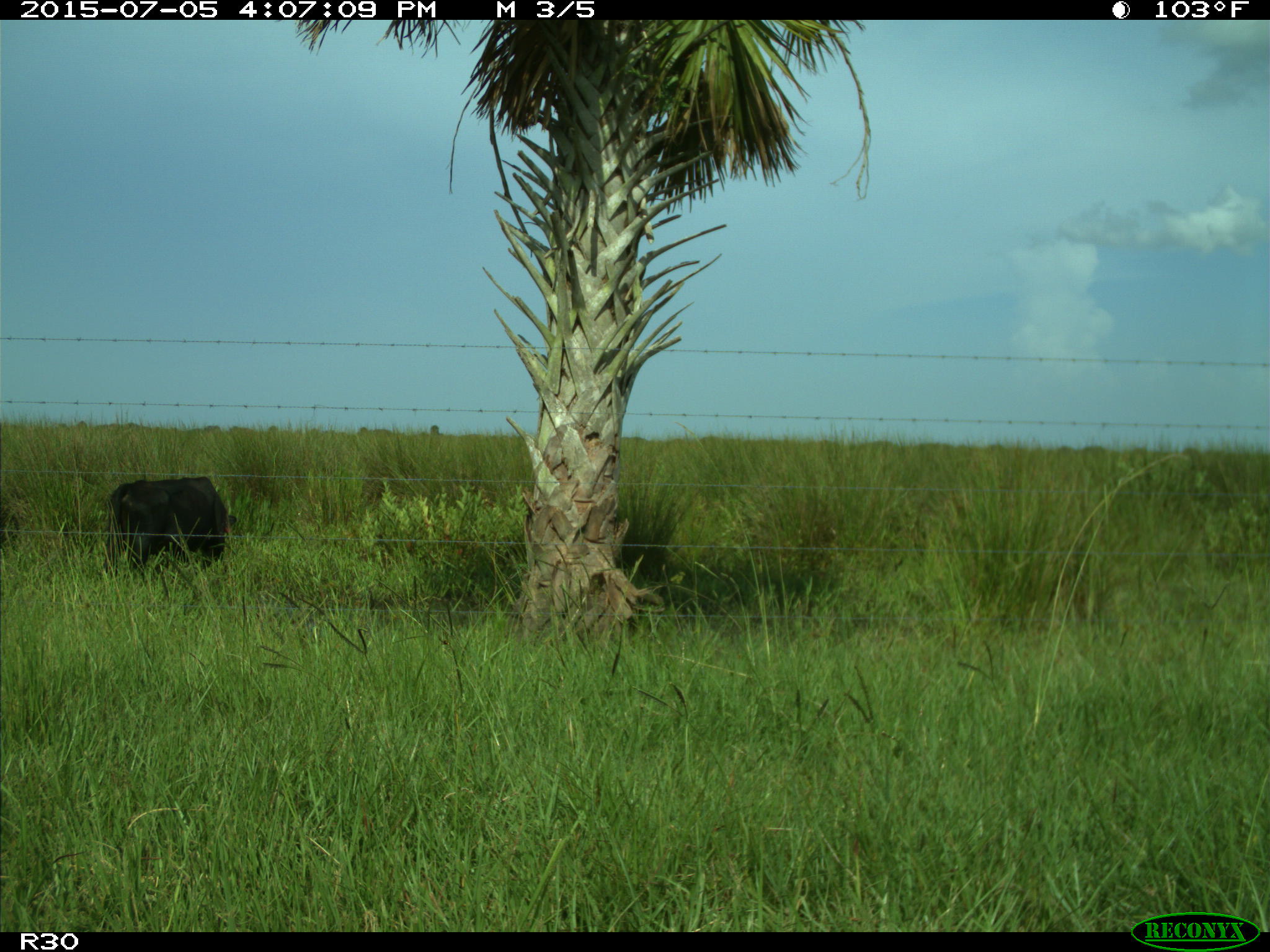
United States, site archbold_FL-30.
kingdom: Animalia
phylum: Chordata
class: Mammalia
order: Artiodactyla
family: Bovidae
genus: Bos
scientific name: Bos taurus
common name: domestic cow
Bos taurus (domestic cow).